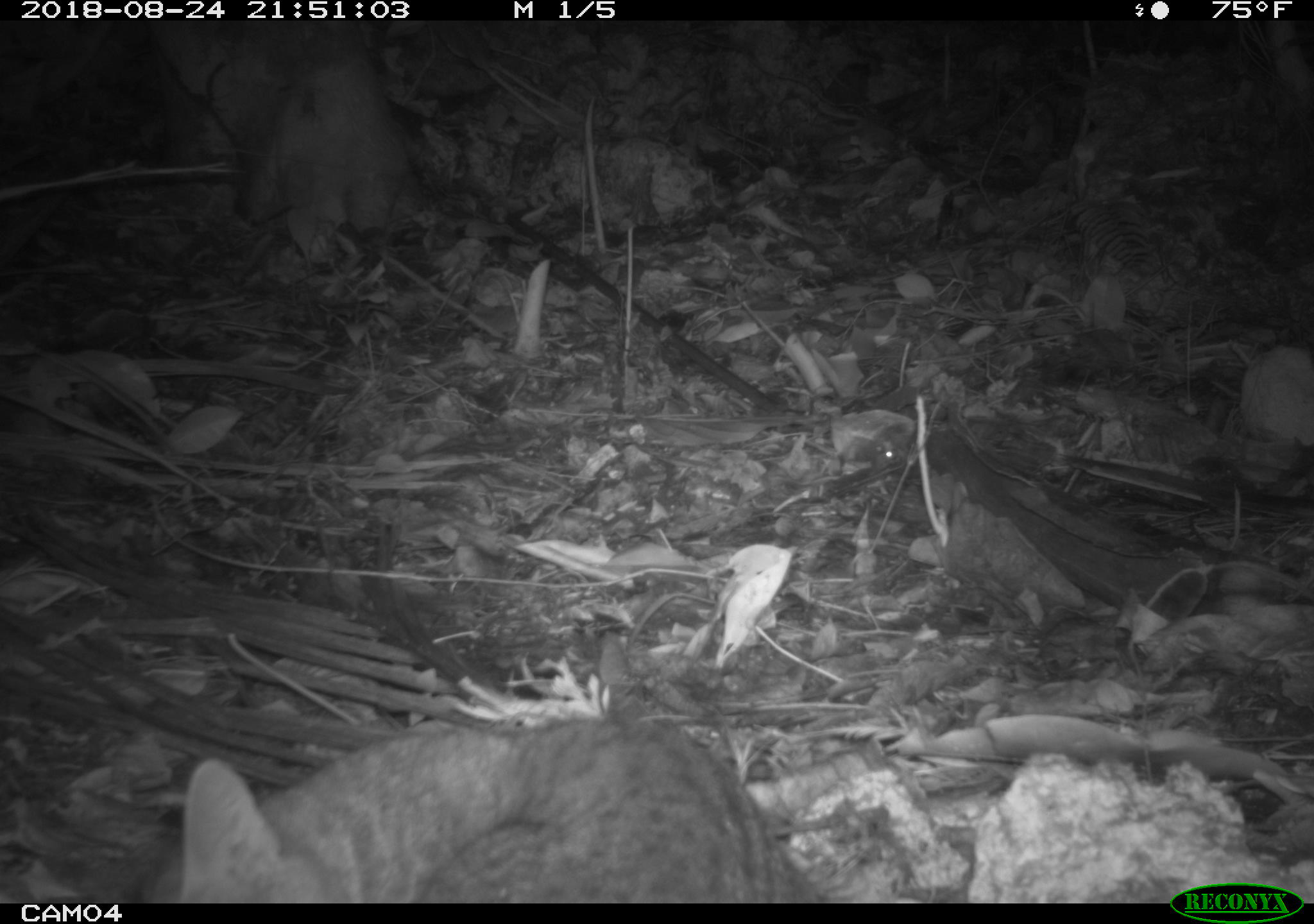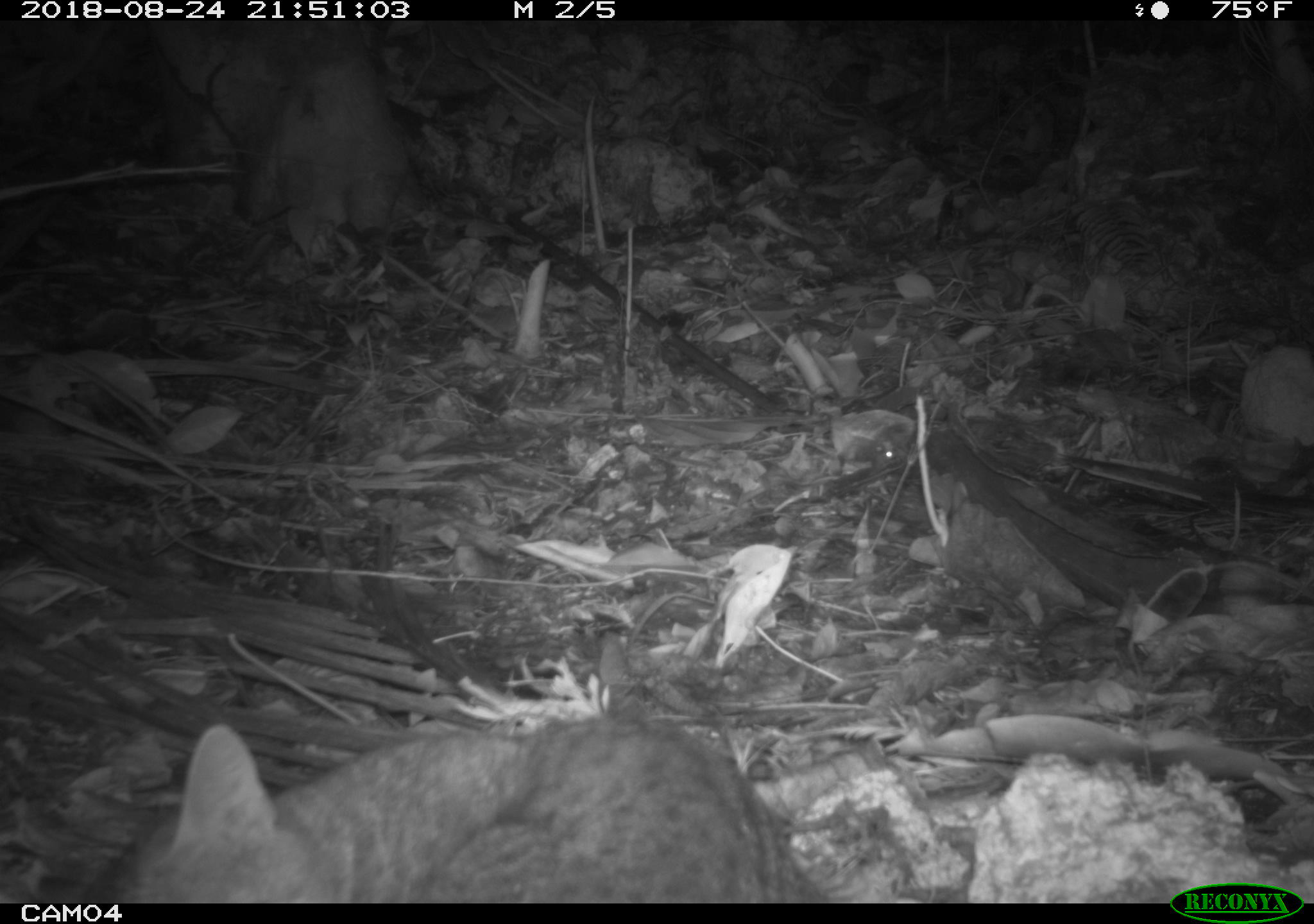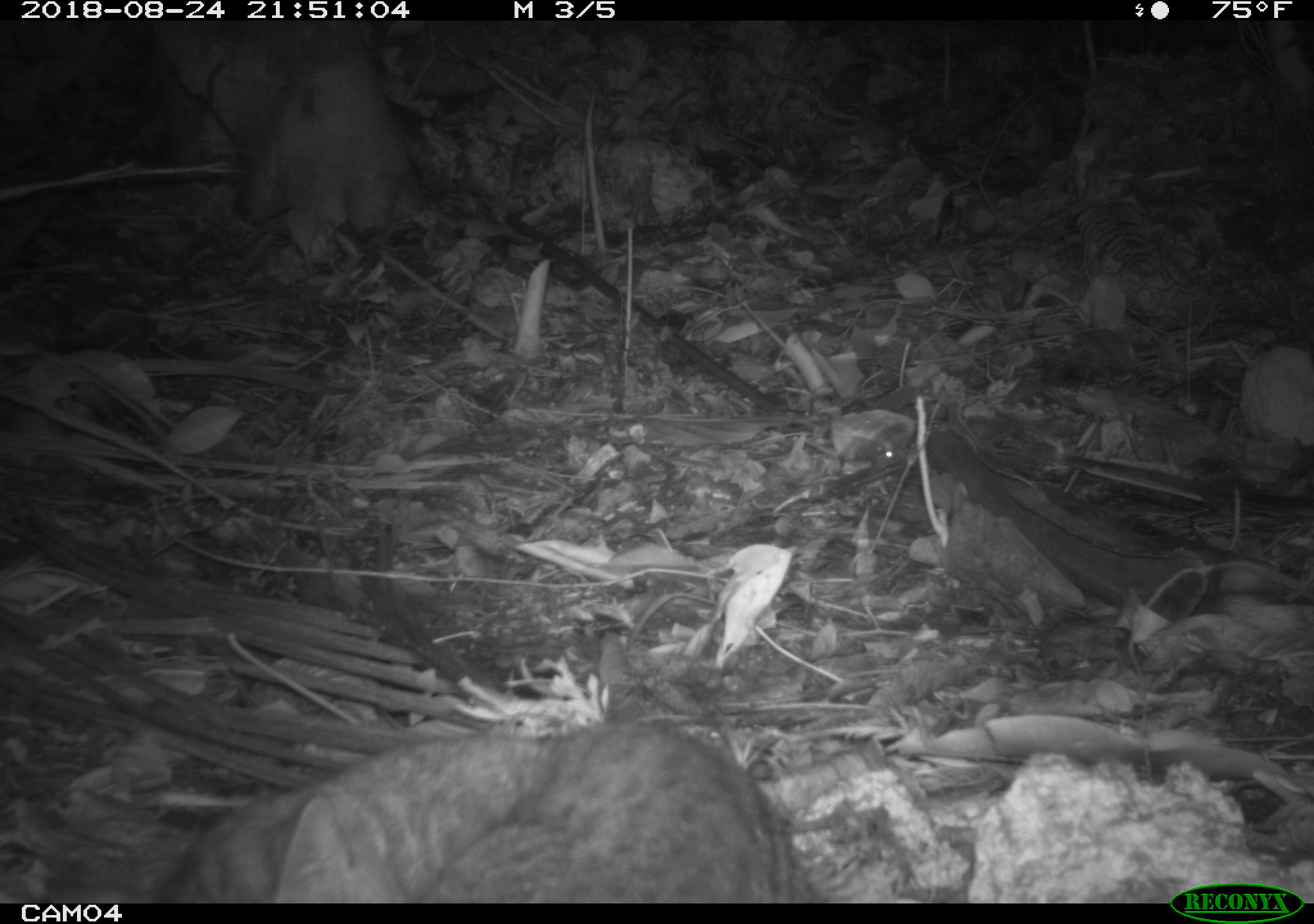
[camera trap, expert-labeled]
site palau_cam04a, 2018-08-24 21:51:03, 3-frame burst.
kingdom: Animalia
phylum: Chordata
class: Mammalia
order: Carnivora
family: Felidae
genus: Felis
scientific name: Felis catus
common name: cat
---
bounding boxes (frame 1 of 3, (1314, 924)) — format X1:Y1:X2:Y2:
cat: 161:696:821:900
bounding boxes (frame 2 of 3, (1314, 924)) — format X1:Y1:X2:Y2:
cat: 75:707:828:902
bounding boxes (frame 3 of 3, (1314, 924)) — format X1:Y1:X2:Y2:
cat: 142:715:830:902